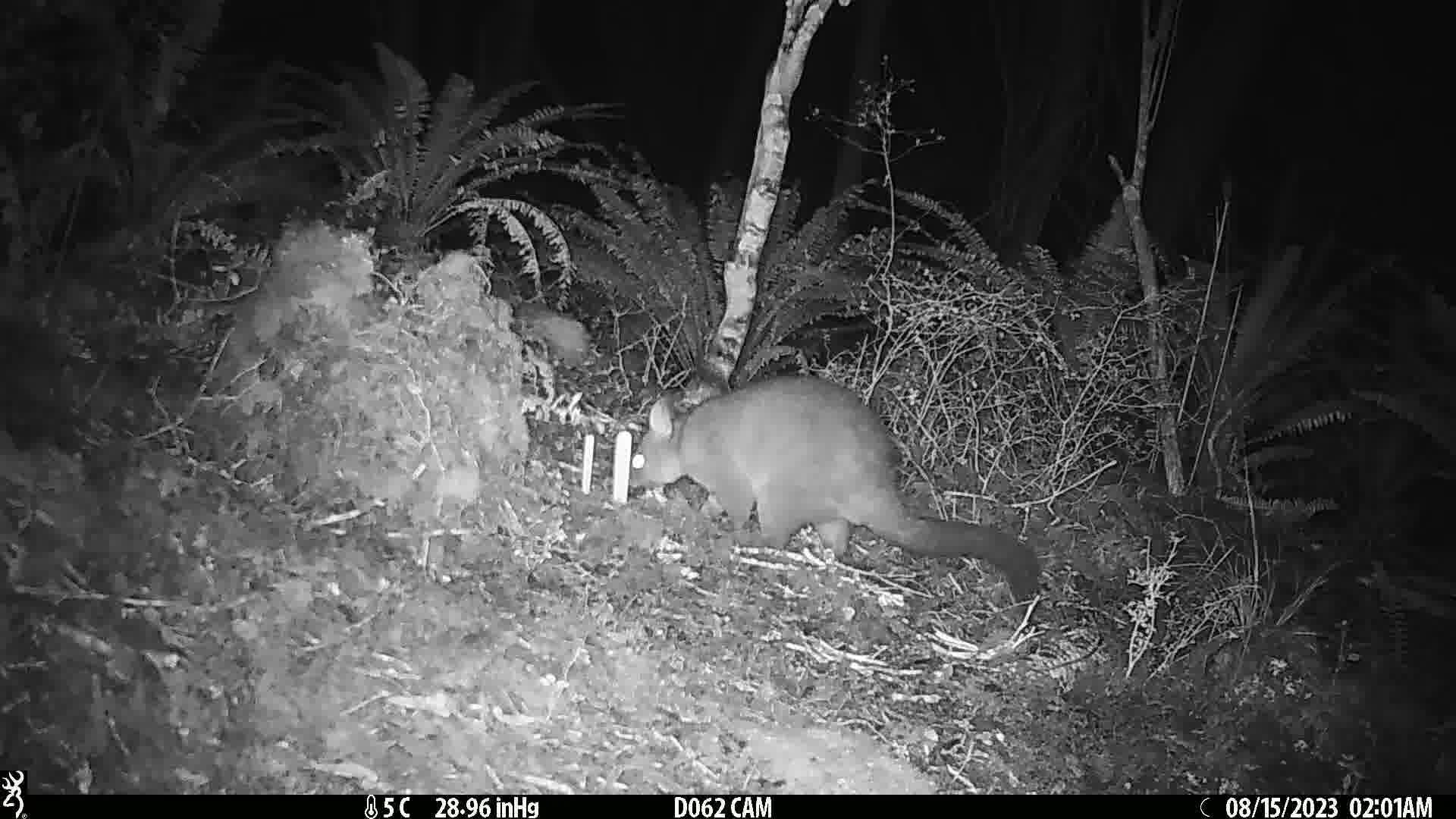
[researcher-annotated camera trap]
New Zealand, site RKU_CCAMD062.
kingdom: Animalia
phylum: Chordata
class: Mammalia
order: Diprotodontia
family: Phalangeridae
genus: Trichosurus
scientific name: Trichosurus vulpecula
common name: common brushtail possum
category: possum